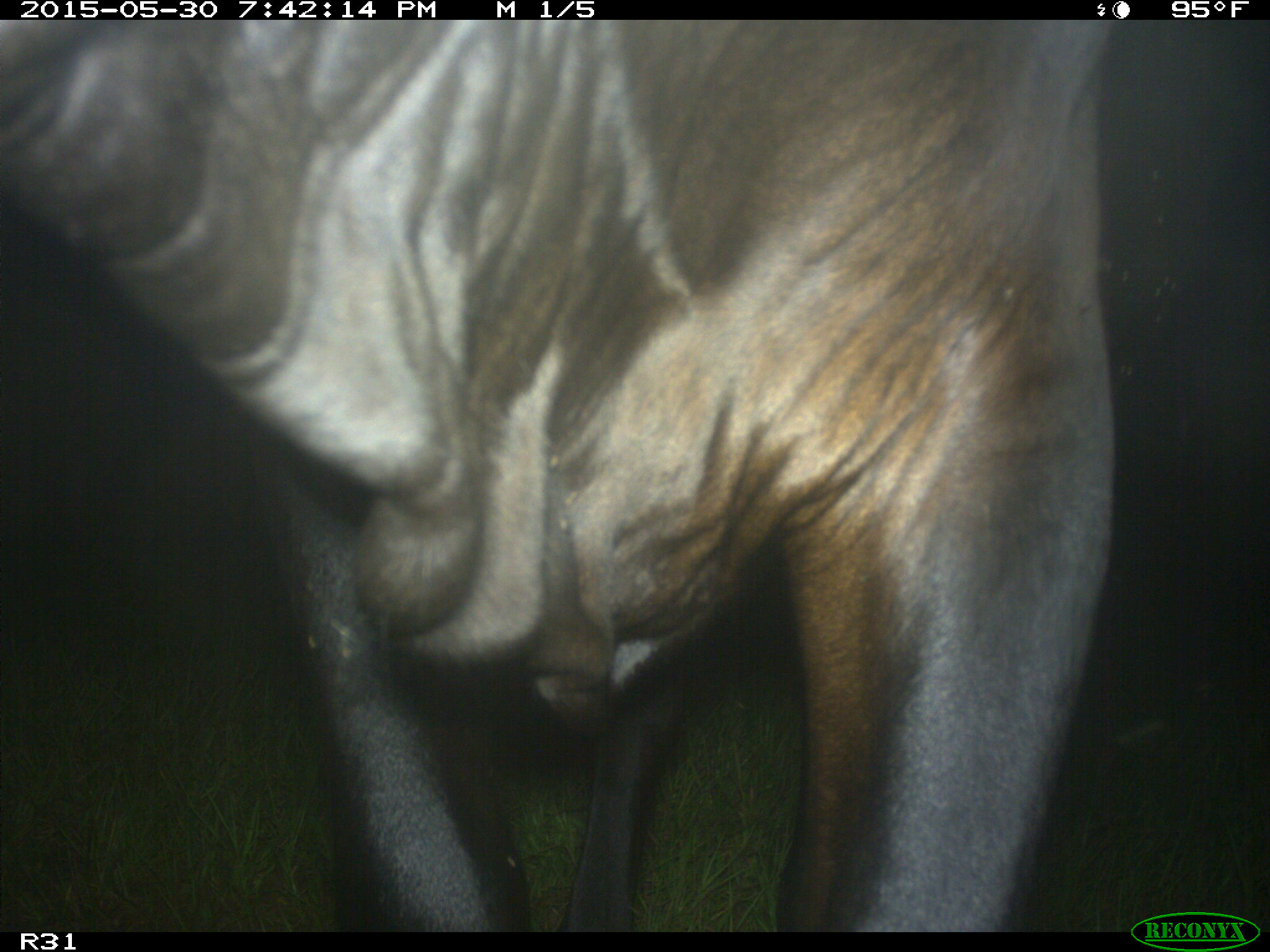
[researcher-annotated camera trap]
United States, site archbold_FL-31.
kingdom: Animalia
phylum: Chordata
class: Mammalia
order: Artiodactyla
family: Bovidae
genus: Bos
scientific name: Bos taurus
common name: domestic cow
Bos taurus (domestic cow).